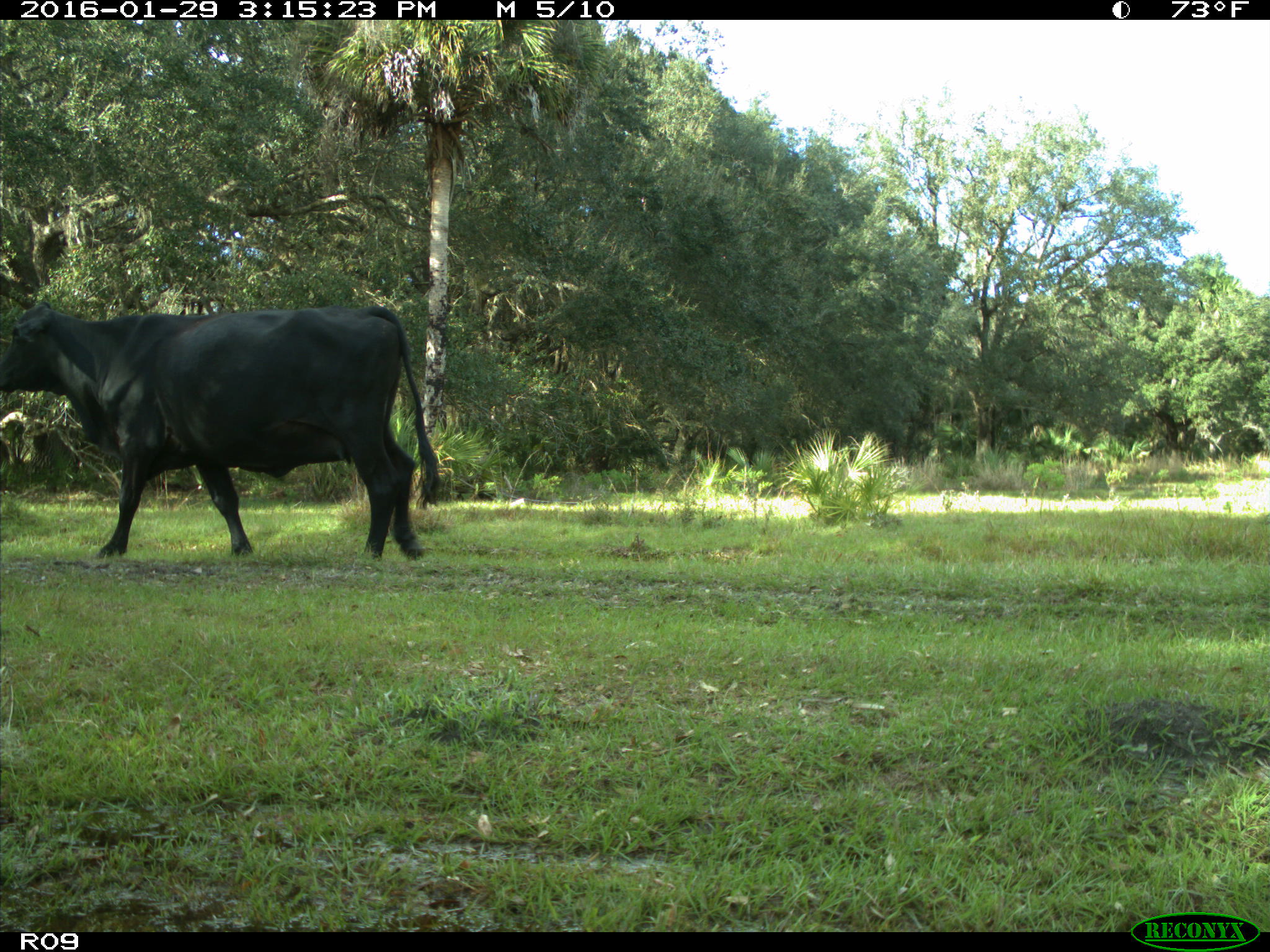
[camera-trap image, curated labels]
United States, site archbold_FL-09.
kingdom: Animalia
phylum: Chordata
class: Mammalia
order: Artiodactyla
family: Bovidae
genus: Bos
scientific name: Bos taurus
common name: domestic cow